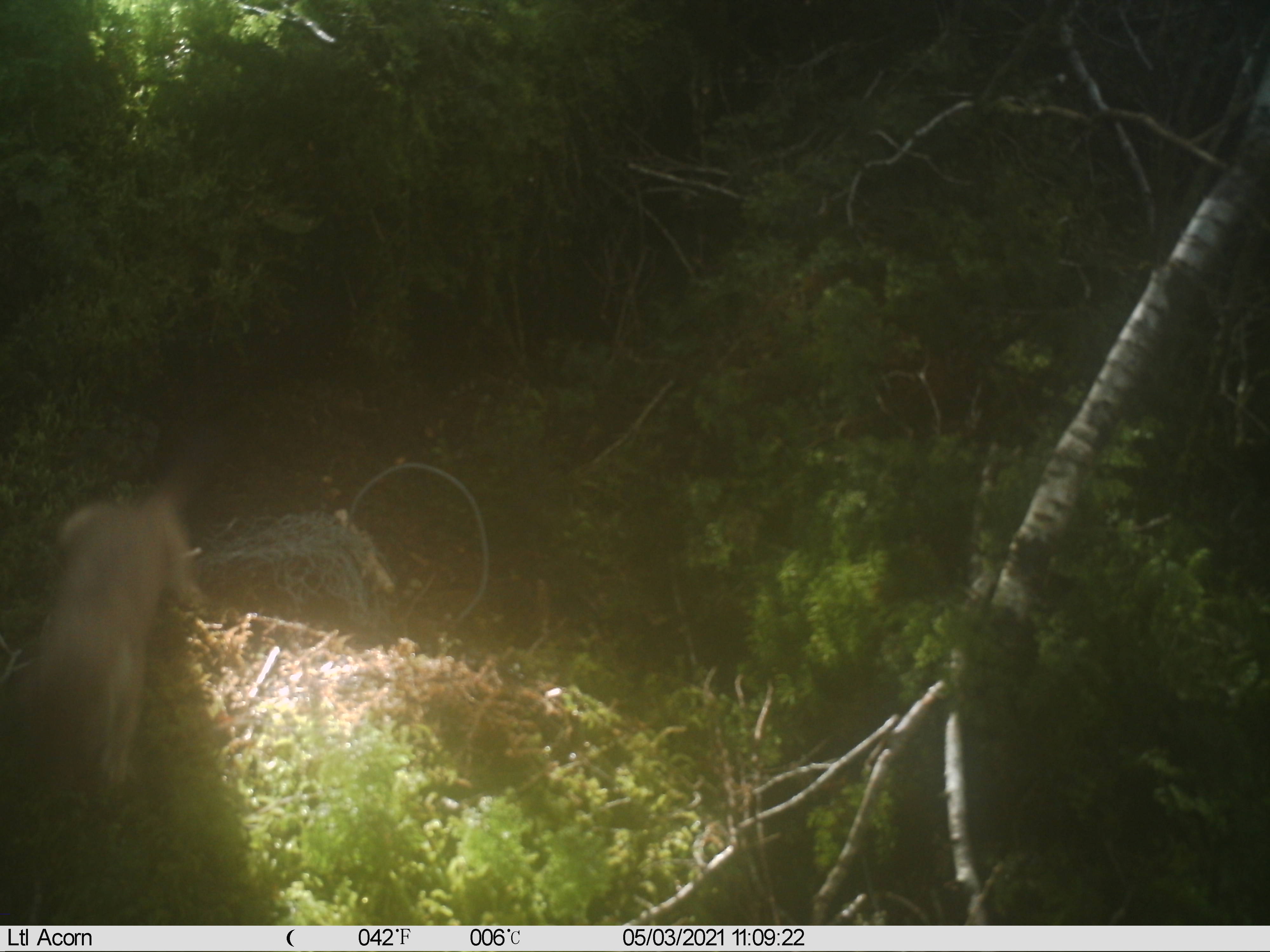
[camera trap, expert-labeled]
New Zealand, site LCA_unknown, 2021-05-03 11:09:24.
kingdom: Animalia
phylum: Chordata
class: Mammalia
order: Carnivora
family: Mustelidae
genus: Mustela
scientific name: Mustela erminea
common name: stoat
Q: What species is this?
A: Stoat (Mustela erminea).